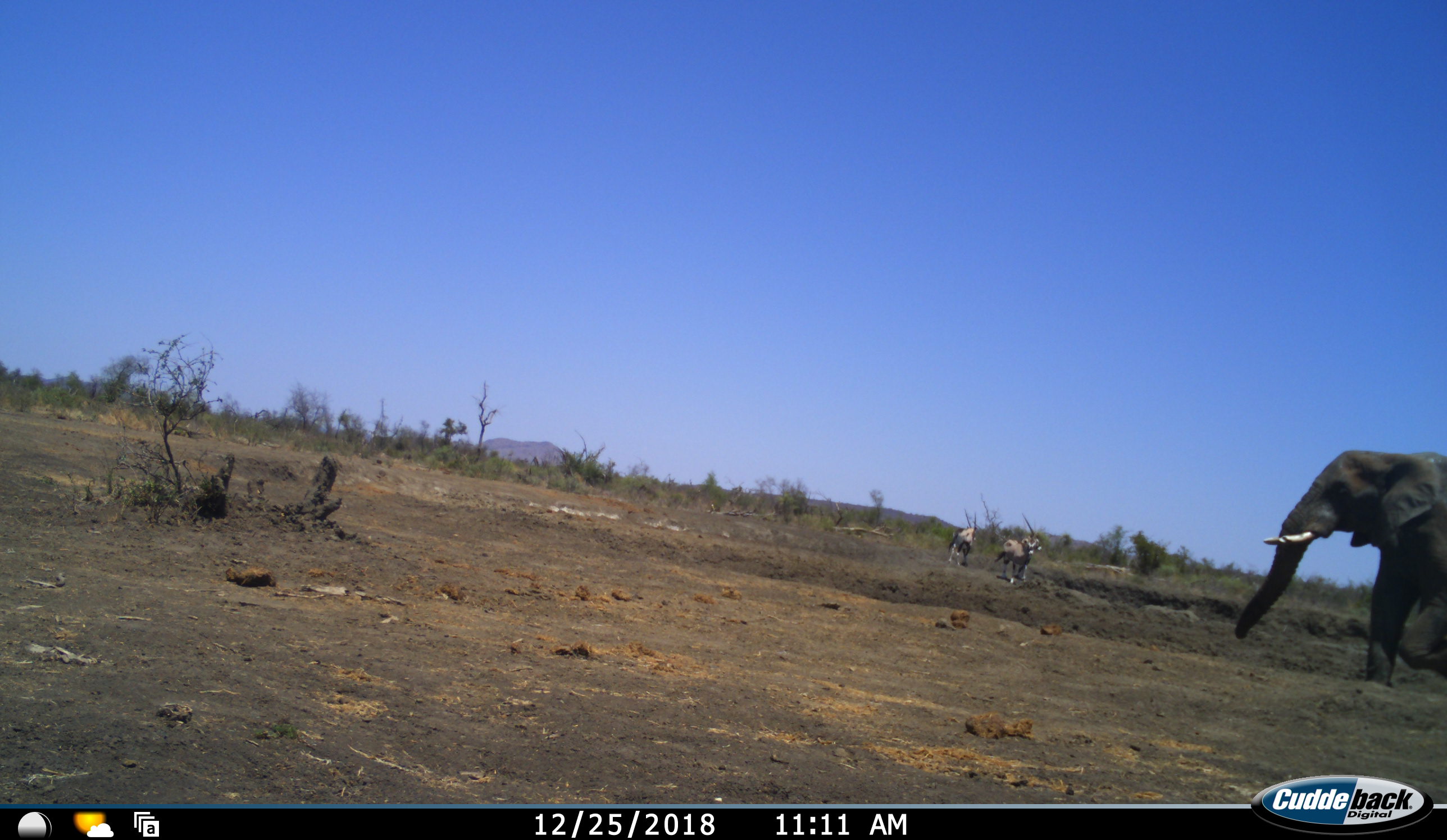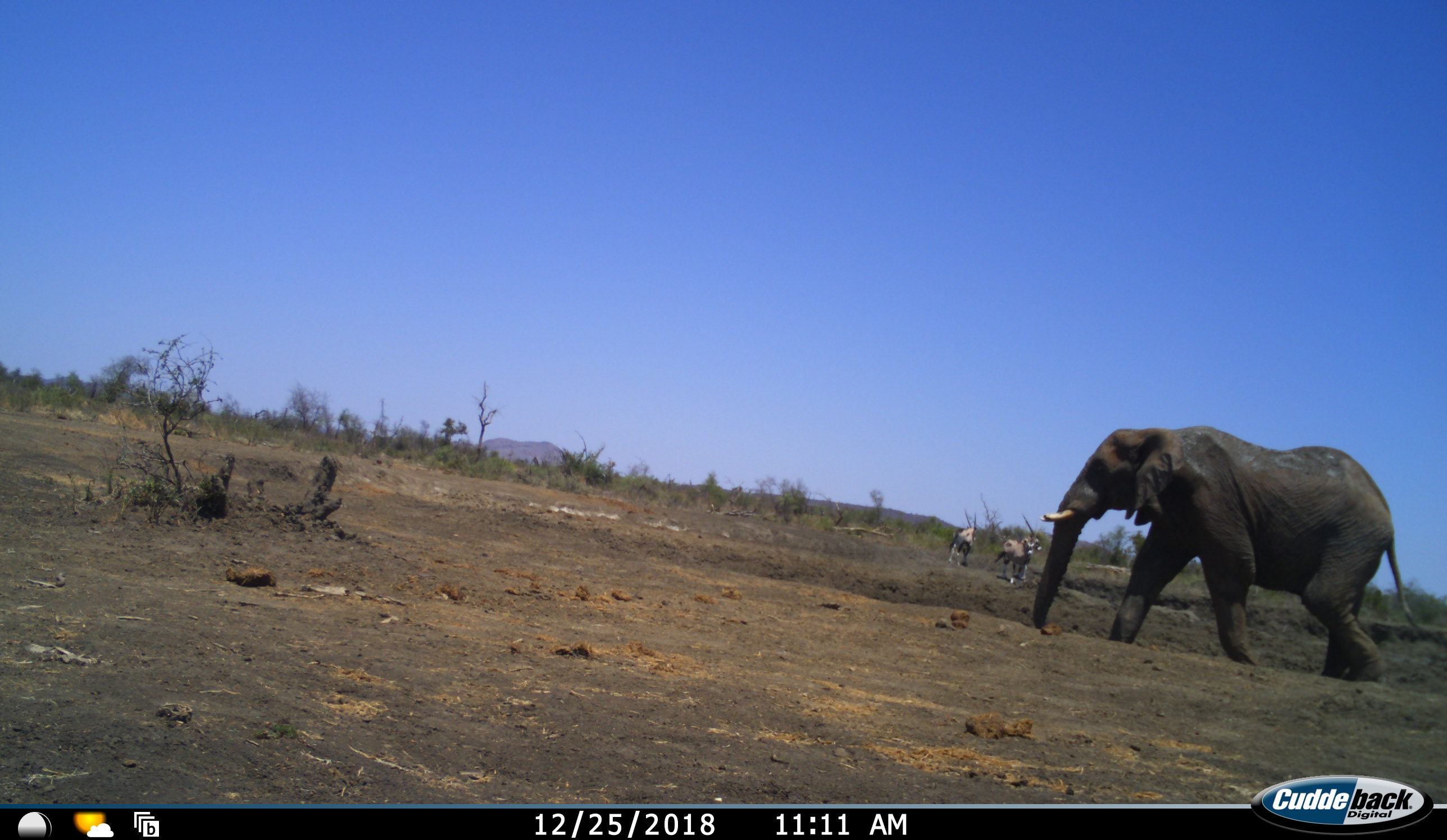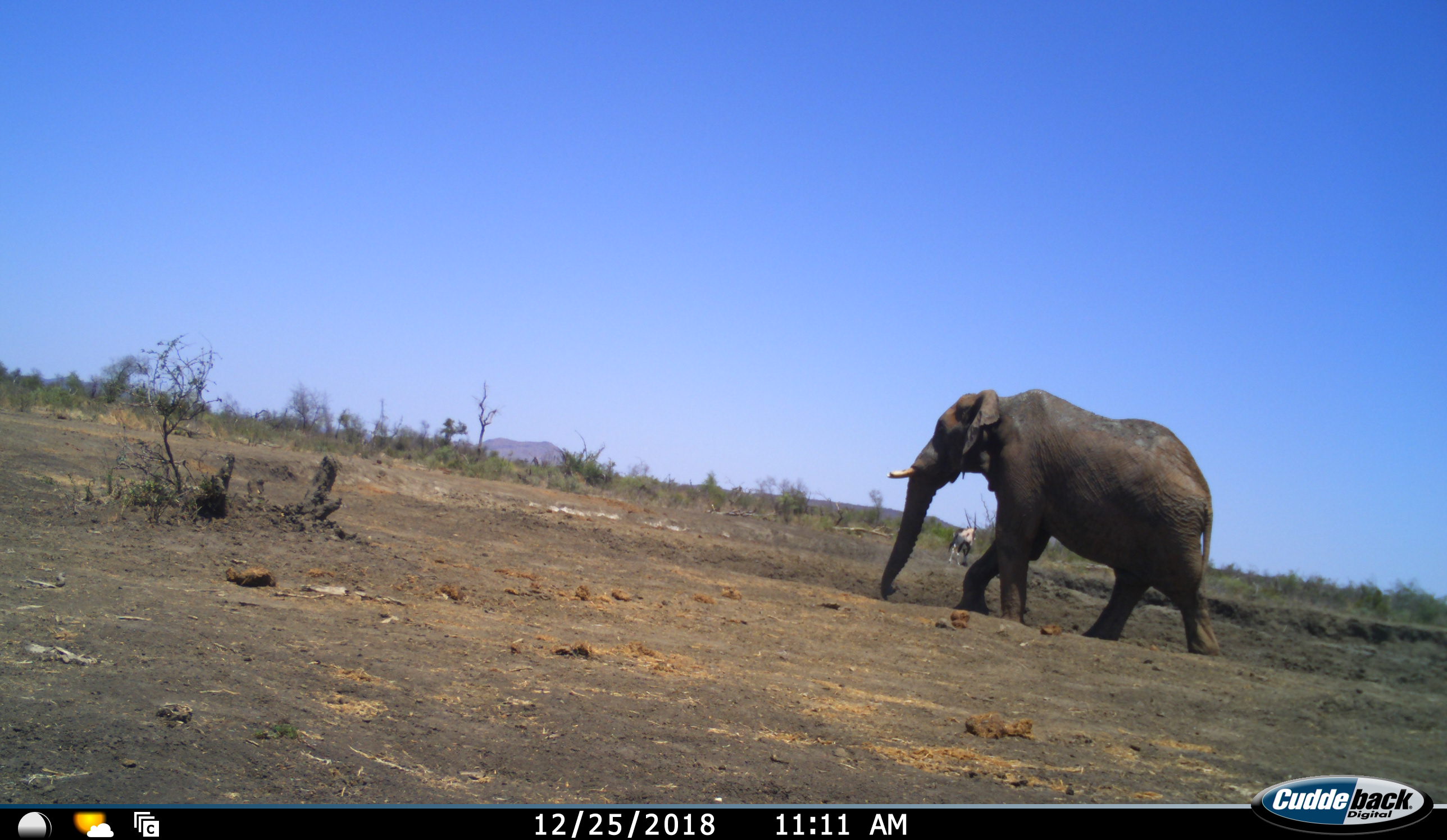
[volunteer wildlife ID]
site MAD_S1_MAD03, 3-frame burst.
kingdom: Animalia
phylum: Chordata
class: Mammalia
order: Proboscidea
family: Elephantidae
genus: Loxodonta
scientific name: Loxodonta africana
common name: african bush elephant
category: elephant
Elephant (african bush elephant) (Loxodonta africana), count 1. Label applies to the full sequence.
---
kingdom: Animalia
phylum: Chordata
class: Mammalia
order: Artiodactyla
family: Bovidae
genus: Oryx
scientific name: Oryx gazella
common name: gemsbok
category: oryx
Oryx (gemsbok) (Oryx gazella), count 2. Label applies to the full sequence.